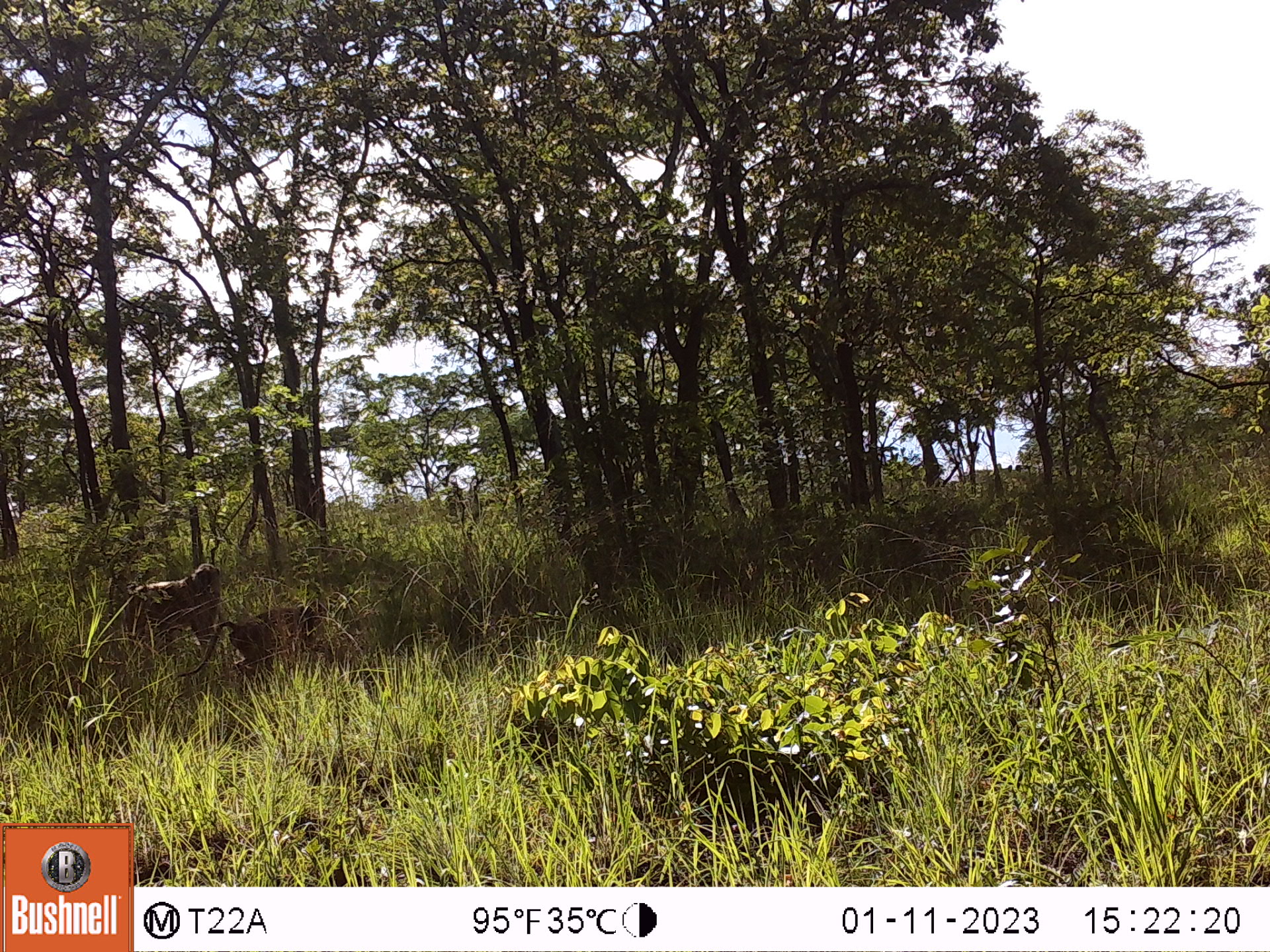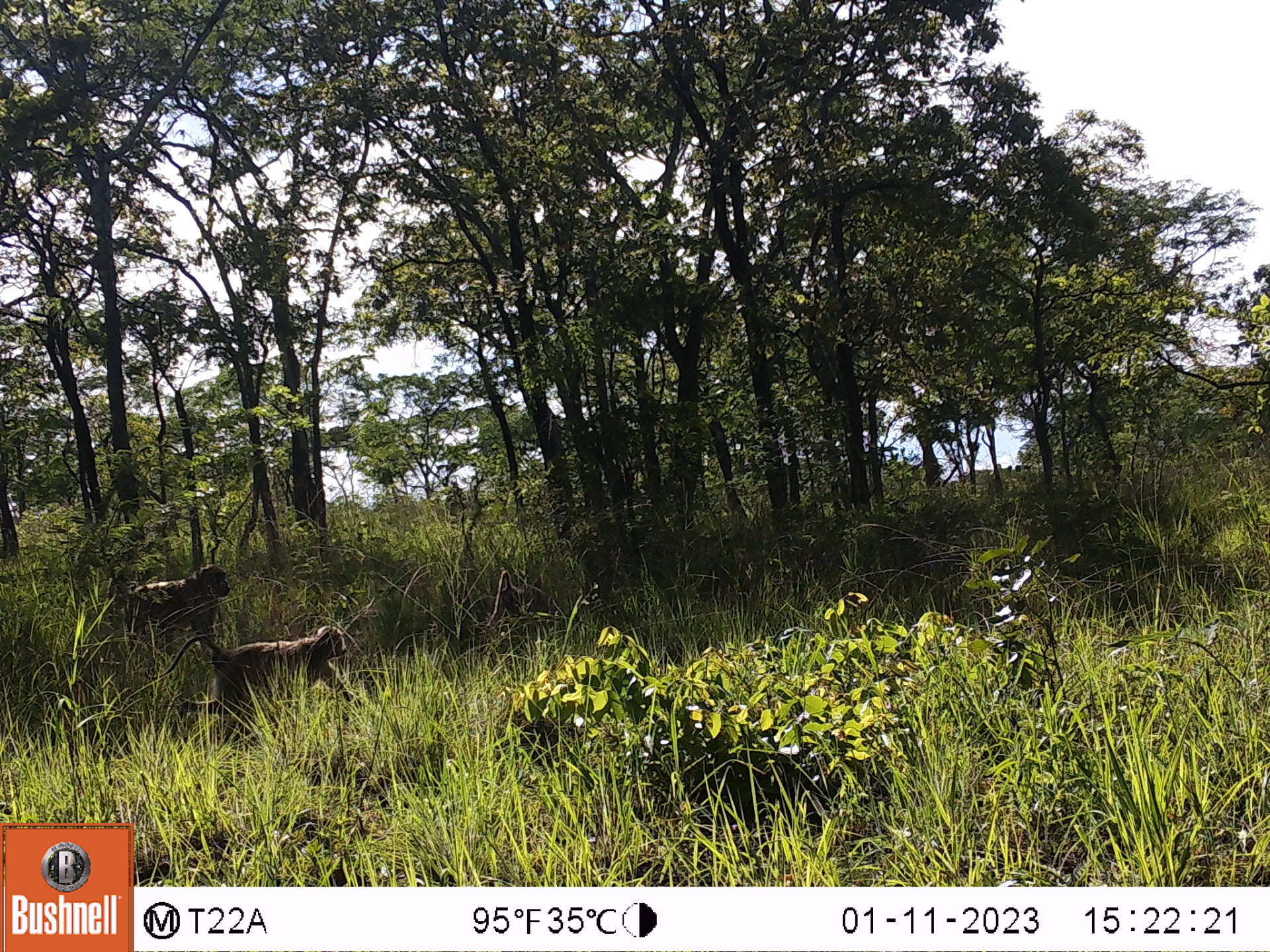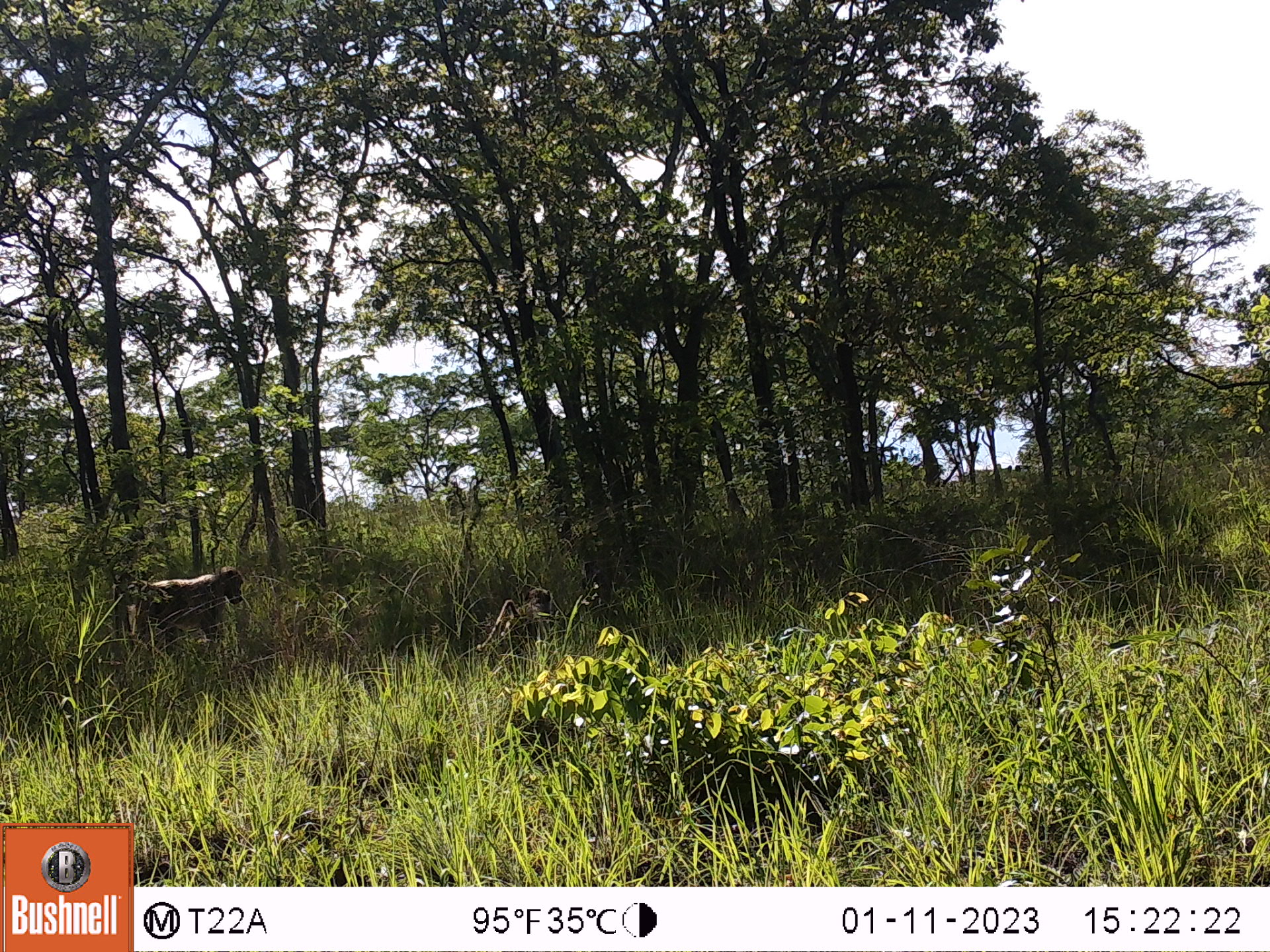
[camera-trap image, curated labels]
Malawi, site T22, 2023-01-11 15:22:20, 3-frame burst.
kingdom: Animalia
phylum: Chordata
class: Mammalia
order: Primates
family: Cercopithecidae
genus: Papio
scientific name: Papio cynocephalus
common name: yellow baboon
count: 2